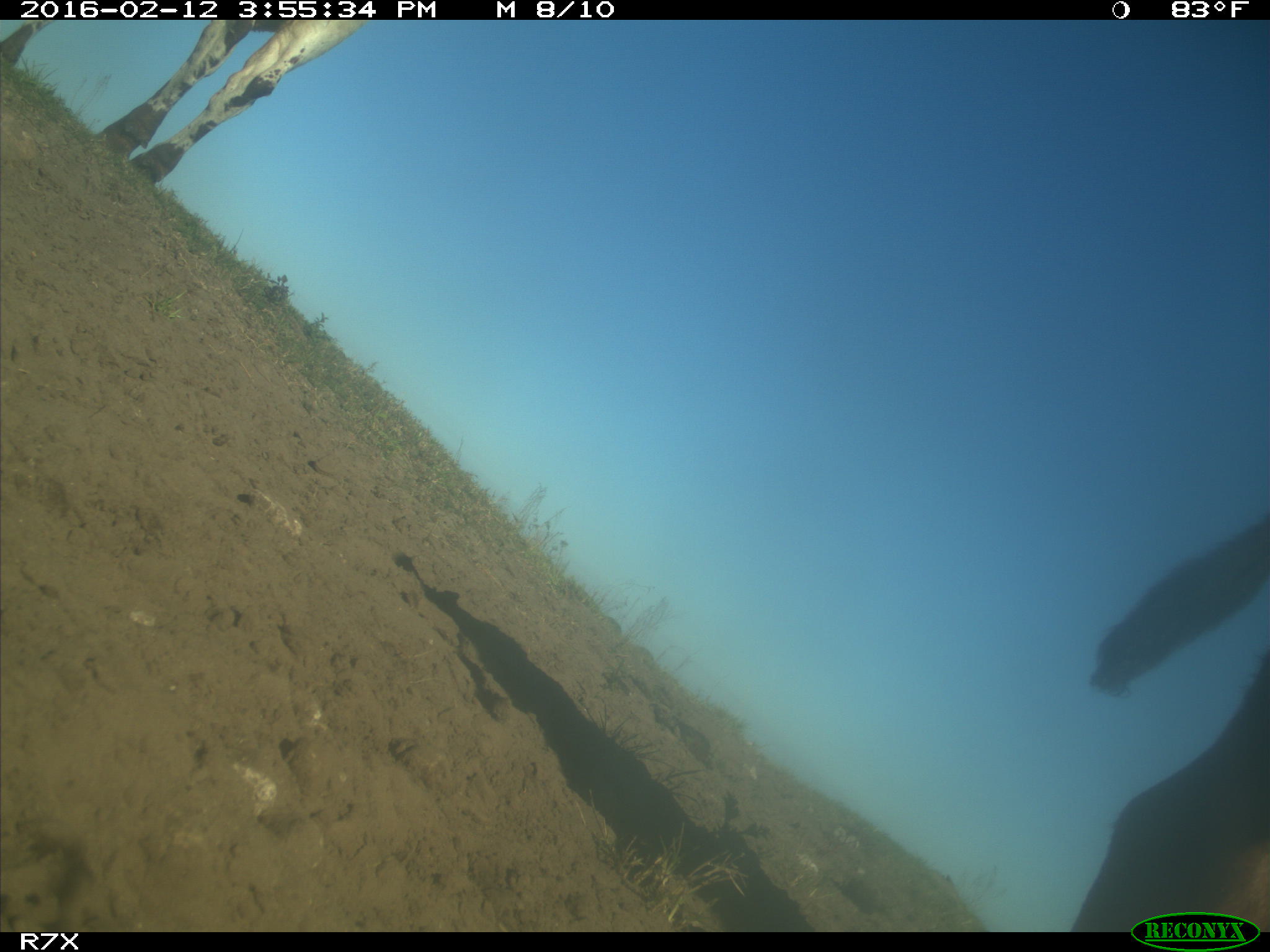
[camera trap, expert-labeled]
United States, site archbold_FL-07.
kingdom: Animalia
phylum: Chordata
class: Mammalia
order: Artiodactyla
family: Bovidae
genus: Bos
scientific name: Bos taurus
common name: domestic cow